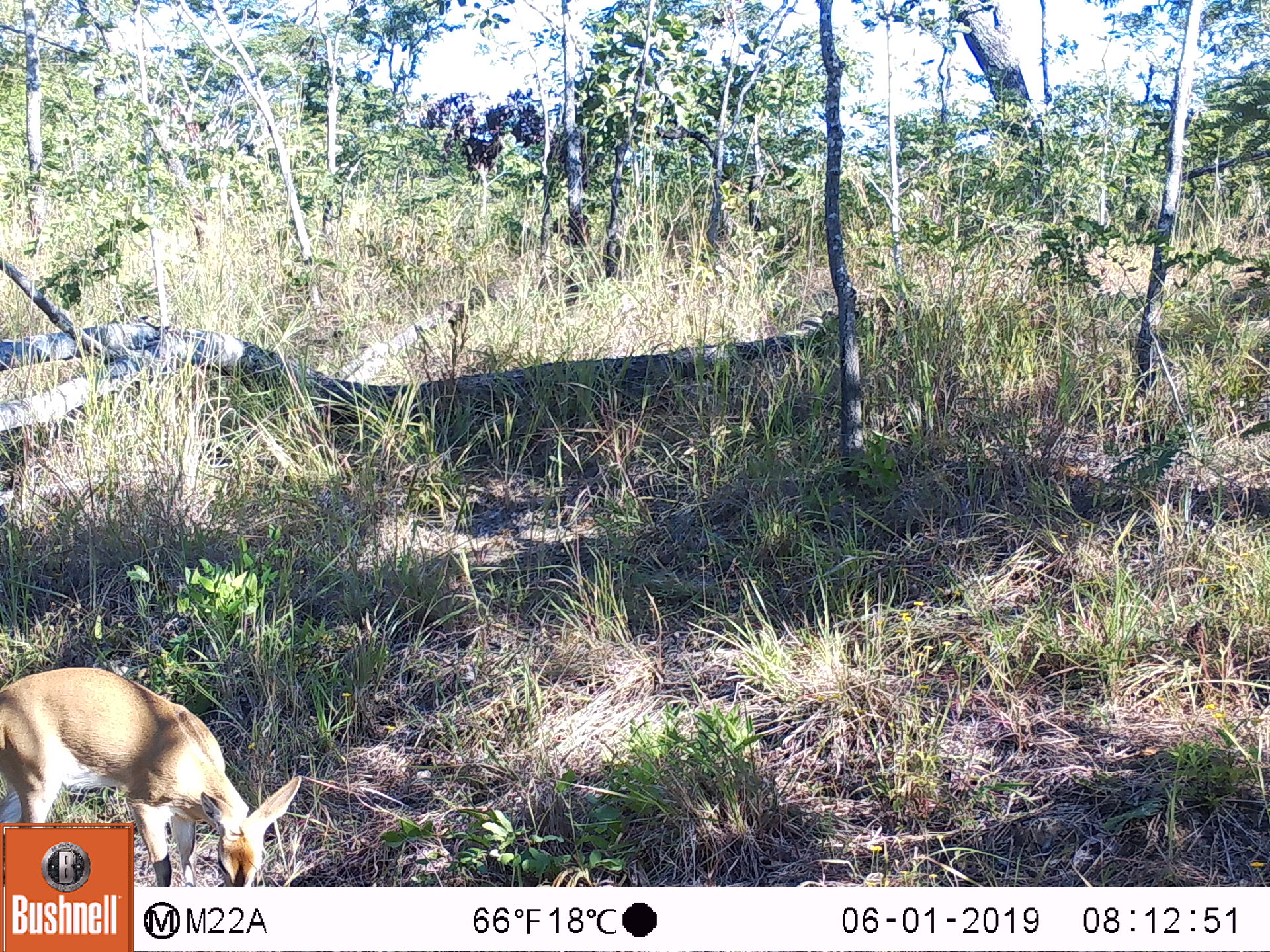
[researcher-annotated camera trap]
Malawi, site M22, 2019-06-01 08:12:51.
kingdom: Animalia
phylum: Chordata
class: Mammalia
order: Artiodactyla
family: Bovidae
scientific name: Antilopinae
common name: small antelope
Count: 1.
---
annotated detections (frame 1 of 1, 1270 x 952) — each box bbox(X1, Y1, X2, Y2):
small antelope: bbox(1, 662, 307, 819)